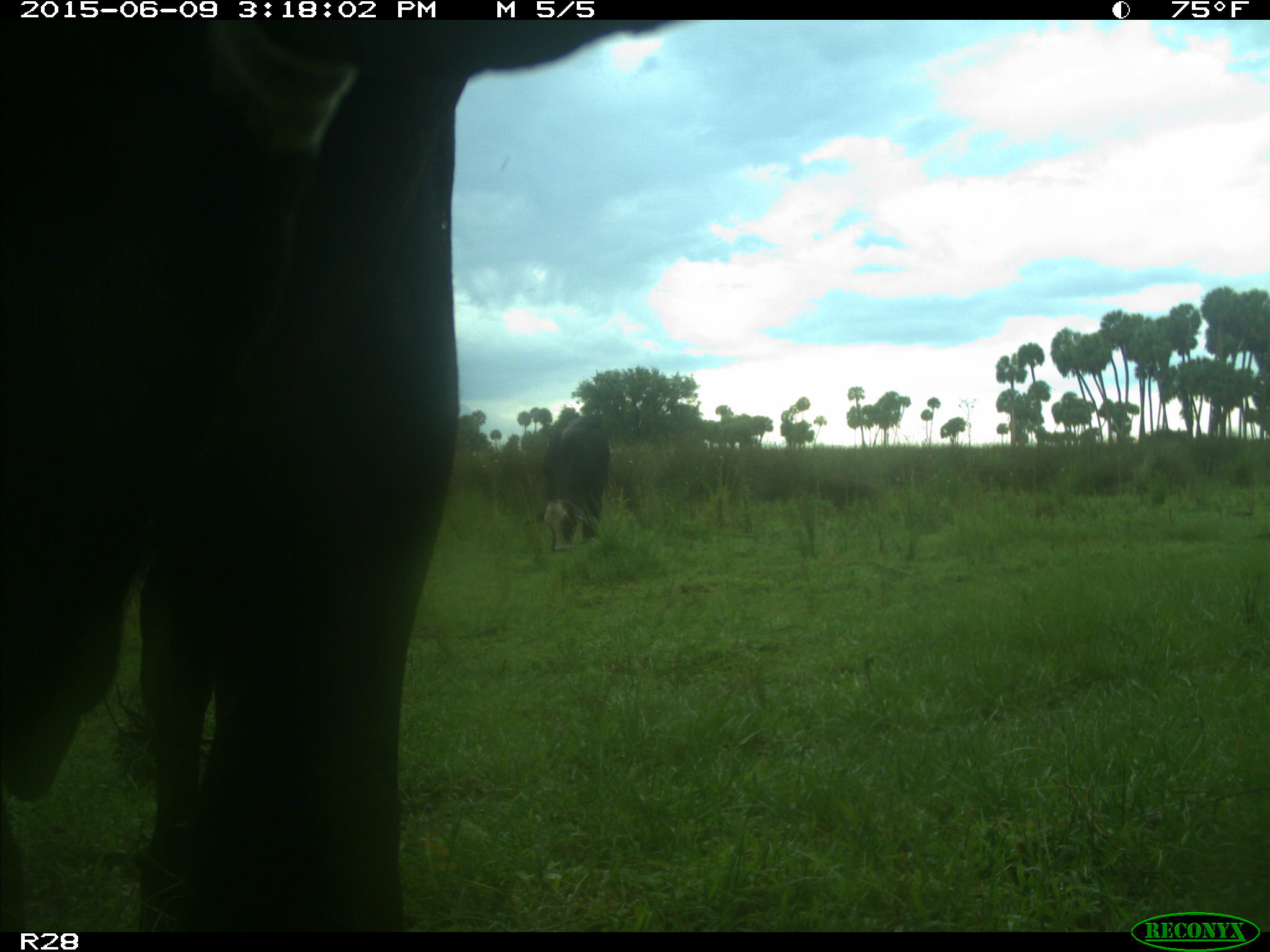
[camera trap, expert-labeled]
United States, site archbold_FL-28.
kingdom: Animalia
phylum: Chordata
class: Mammalia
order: Artiodactyla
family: Bovidae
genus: Bos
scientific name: Bos taurus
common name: domestic cow